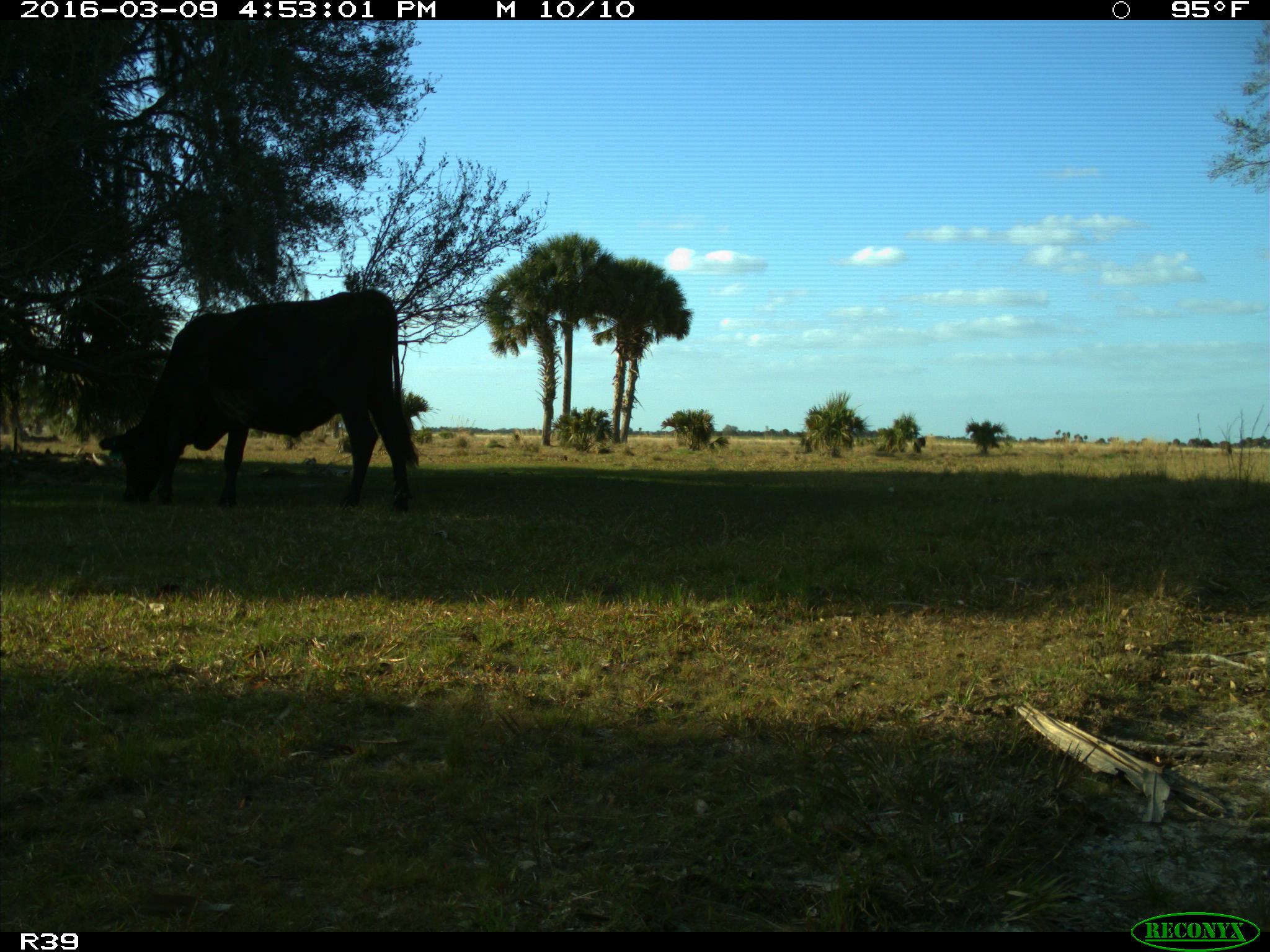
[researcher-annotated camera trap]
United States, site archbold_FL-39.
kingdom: Animalia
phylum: Chordata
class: Mammalia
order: Artiodactyla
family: Bovidae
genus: Bos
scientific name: Bos taurus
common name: domestic cow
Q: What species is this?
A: Bos taurus (domestic cow).